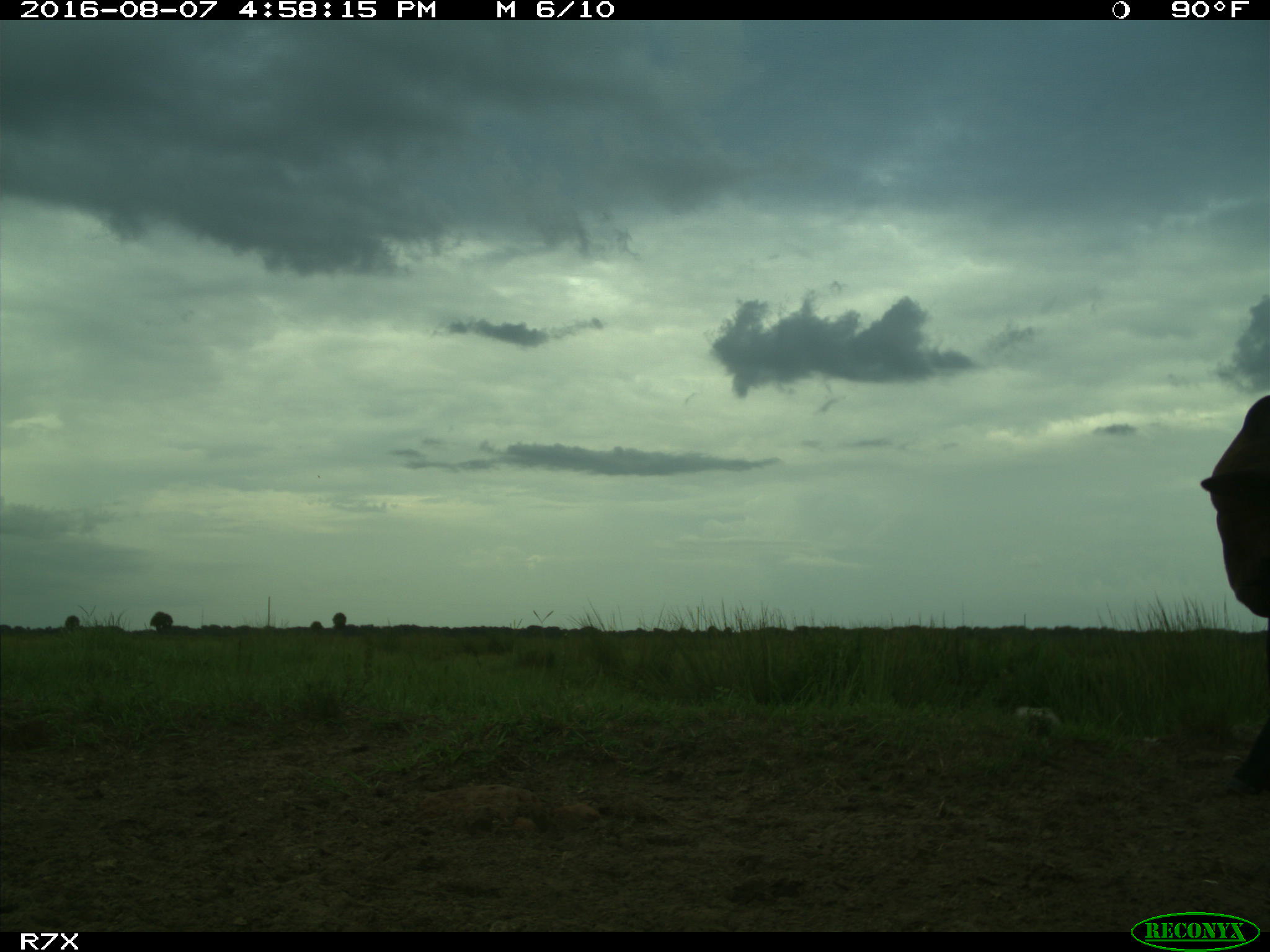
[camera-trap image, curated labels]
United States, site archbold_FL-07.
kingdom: Animalia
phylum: Chordata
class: Mammalia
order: Artiodactyla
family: Bovidae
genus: Bos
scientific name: Bos taurus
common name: domestic cow